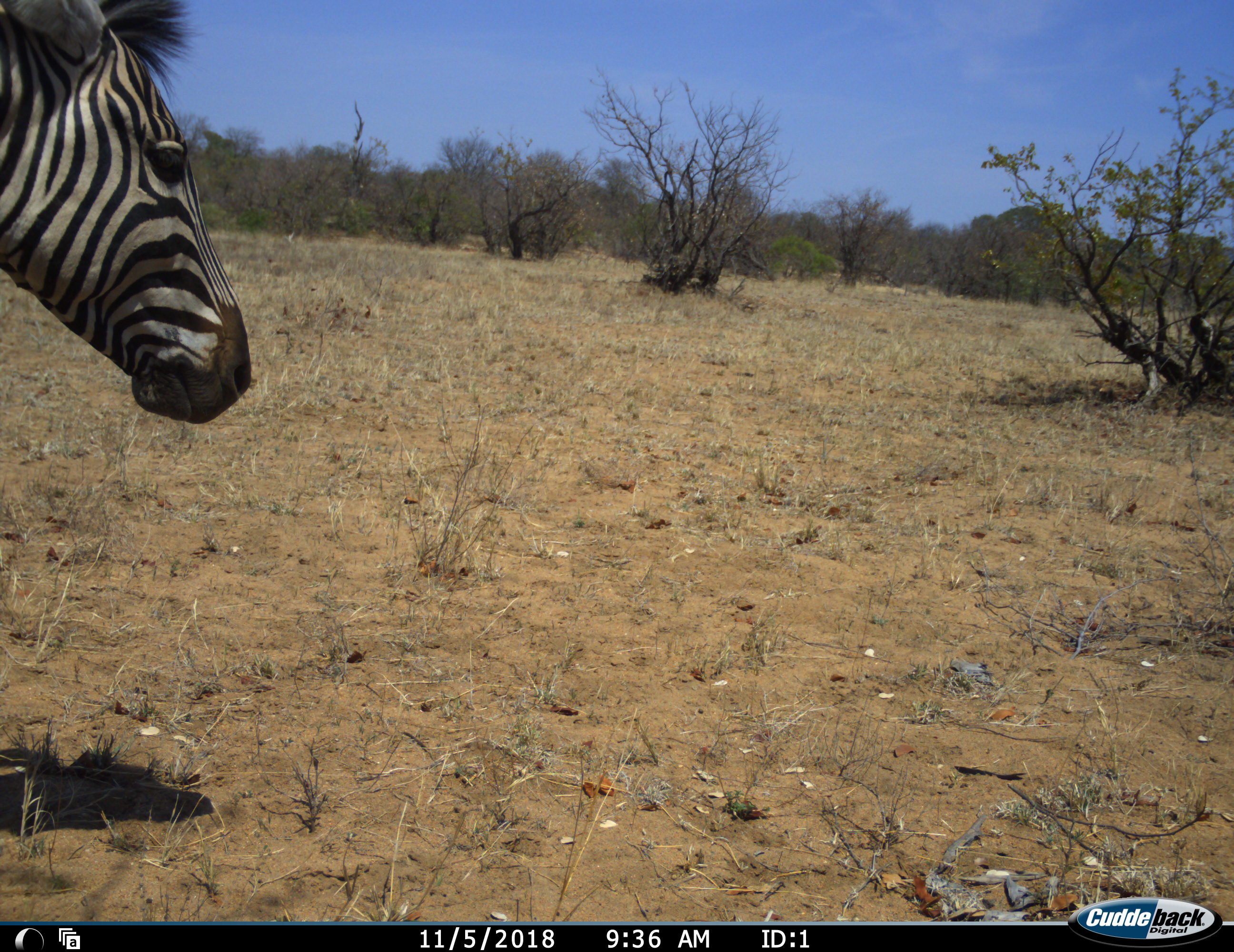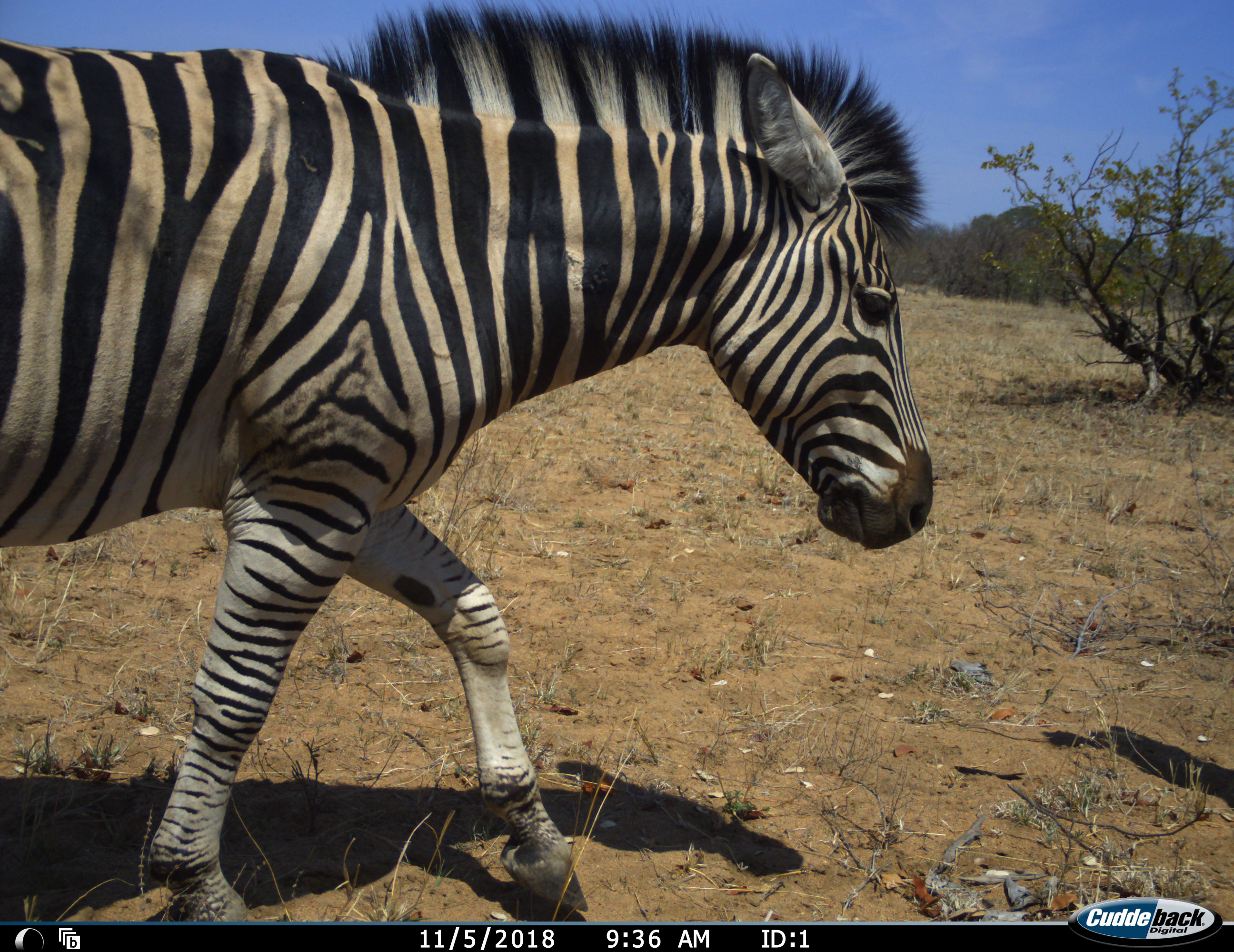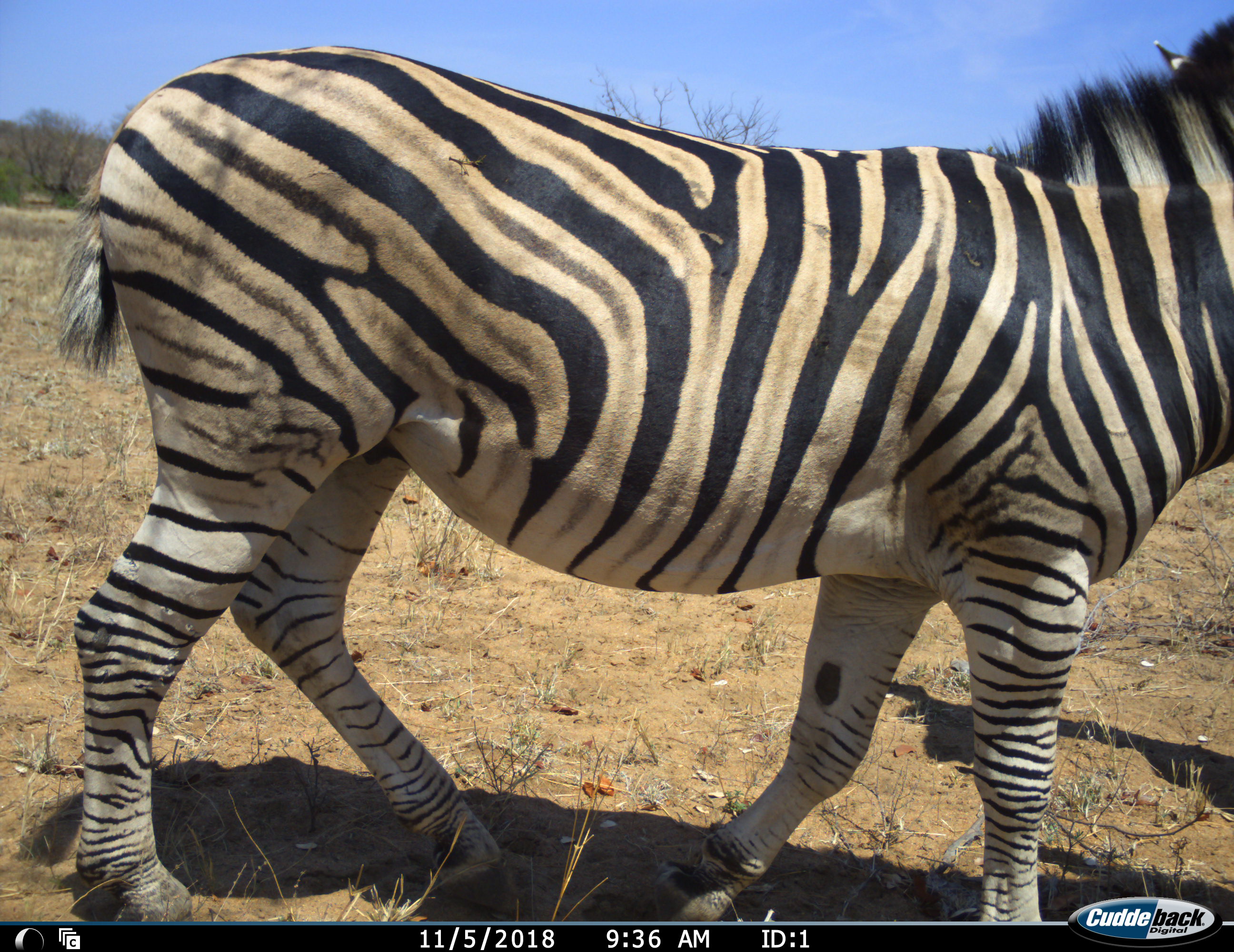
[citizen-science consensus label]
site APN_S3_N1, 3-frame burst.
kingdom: Animalia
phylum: Chordata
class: Mammalia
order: Perissodactyla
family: Equidae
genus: Equus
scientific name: Equus quagga burchellii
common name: burchell's zebra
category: zebraburchells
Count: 1.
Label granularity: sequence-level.